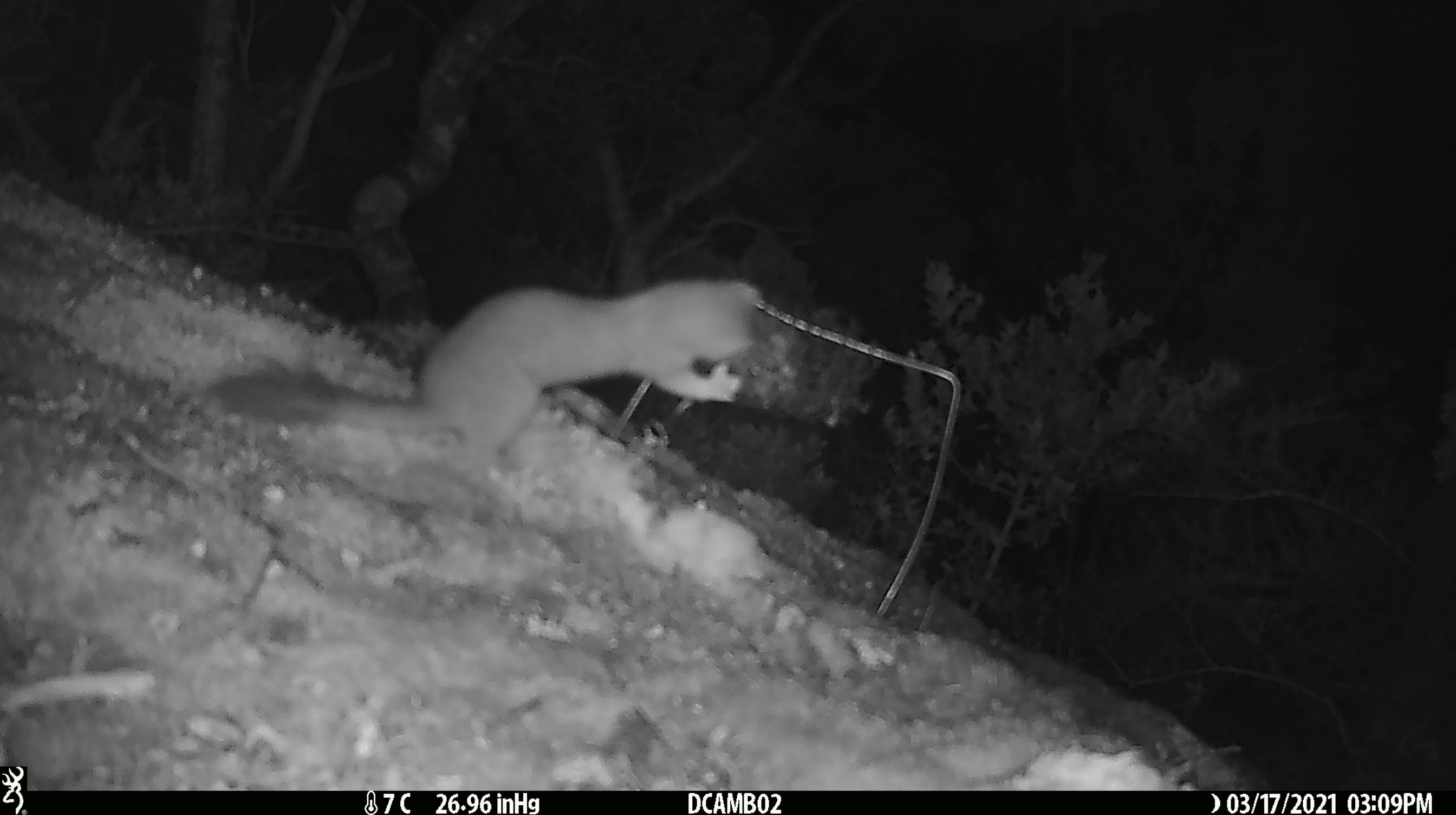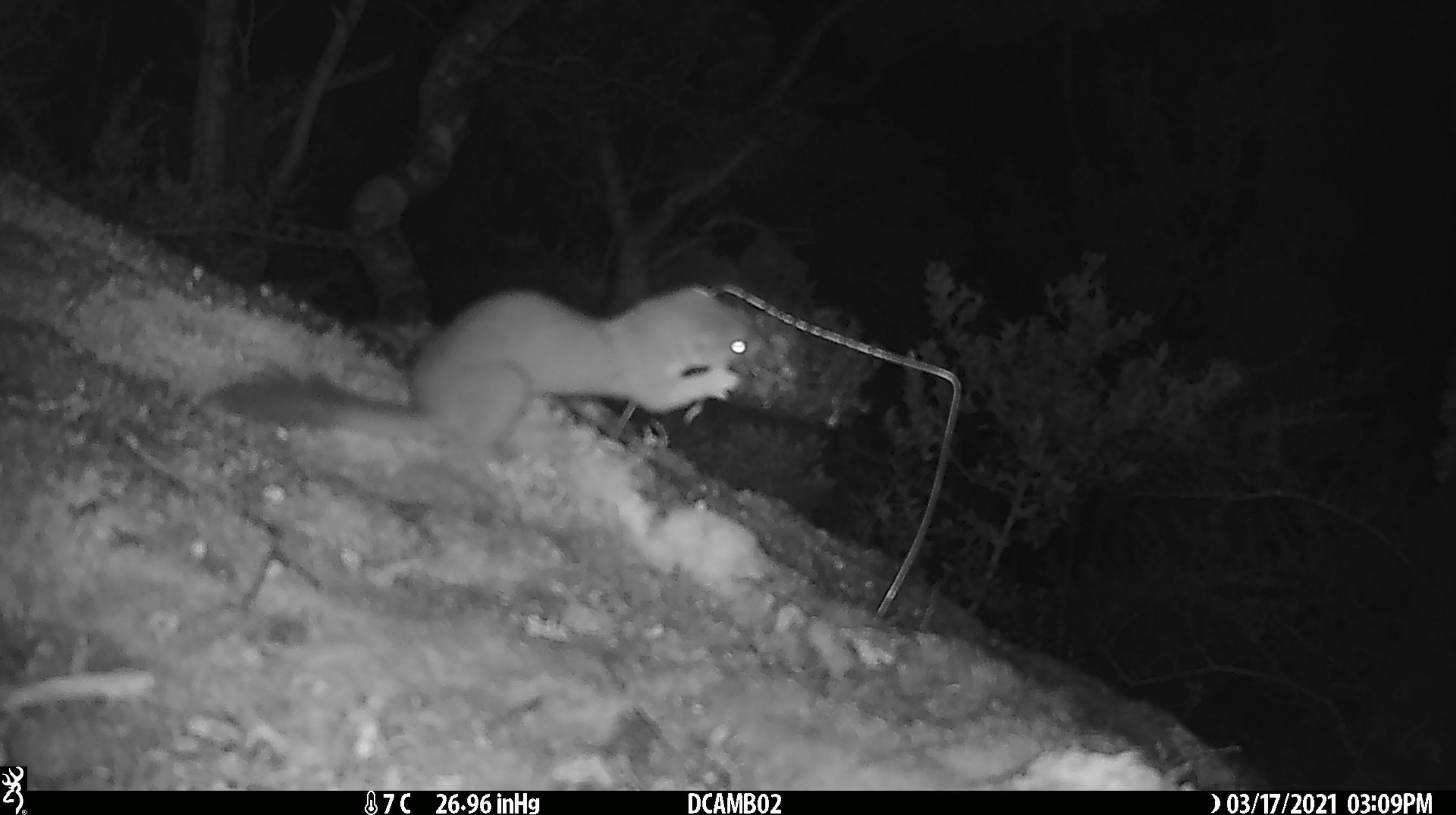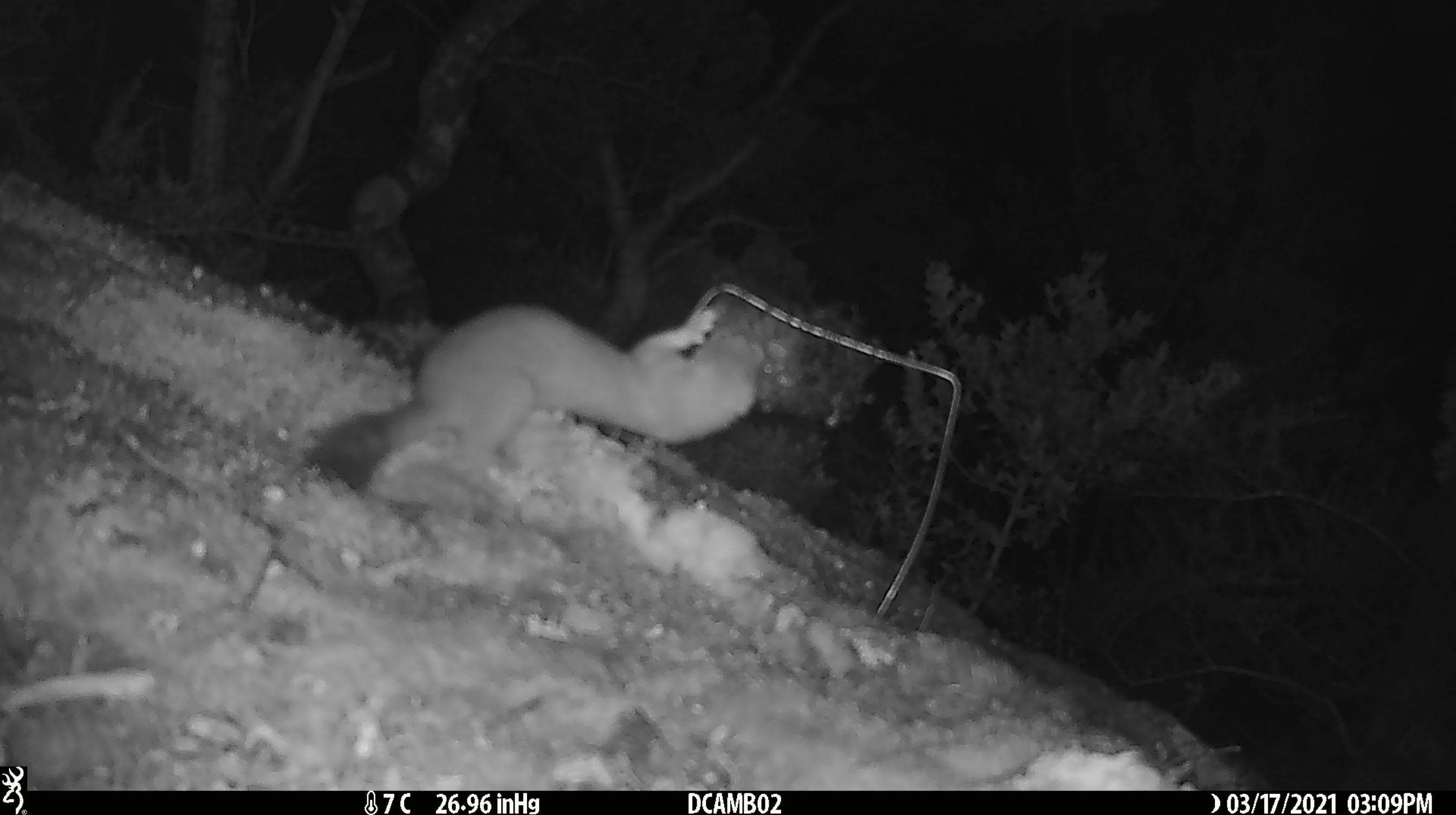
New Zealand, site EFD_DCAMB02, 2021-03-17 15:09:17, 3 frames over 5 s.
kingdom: Animalia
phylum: Chordata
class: Mammalia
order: Carnivora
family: Mustelidae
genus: Mustela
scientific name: Mustela erminea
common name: stoat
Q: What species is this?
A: Stoat (Mustela erminea).